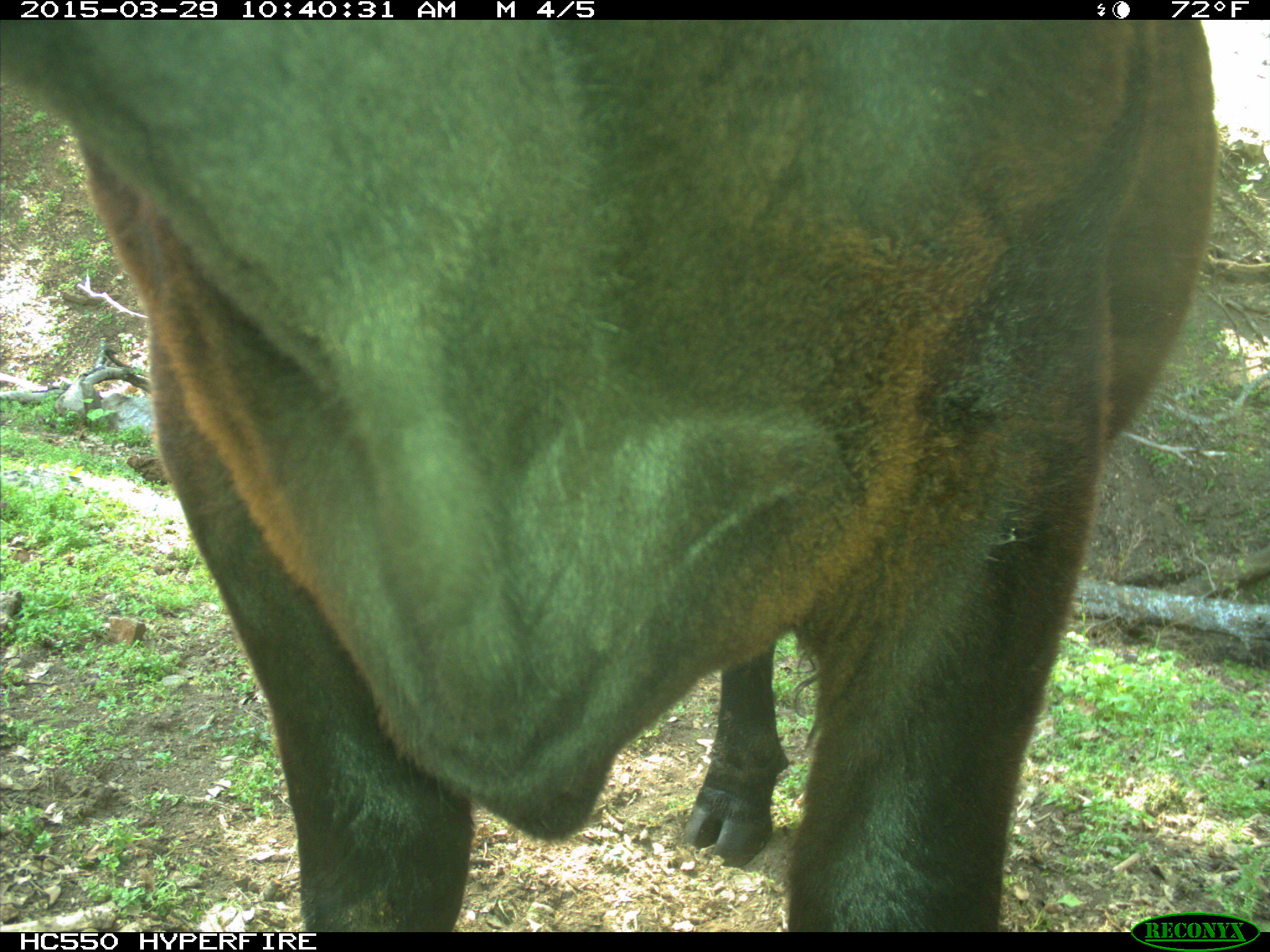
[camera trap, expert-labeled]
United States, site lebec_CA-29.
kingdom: Animalia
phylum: Chordata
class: Mammalia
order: Artiodactyla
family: Bovidae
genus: Bos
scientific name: Bos taurus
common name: domestic cow